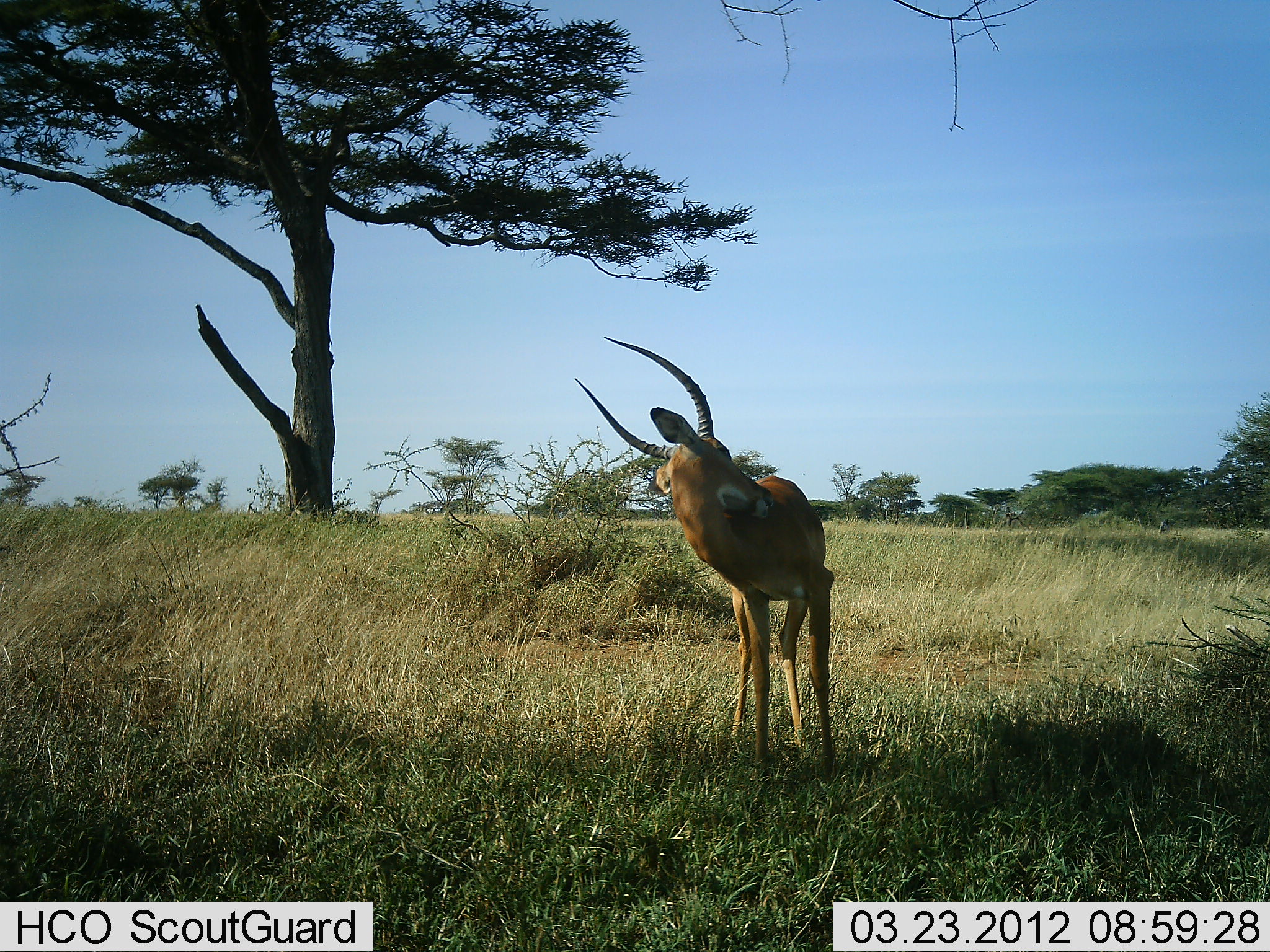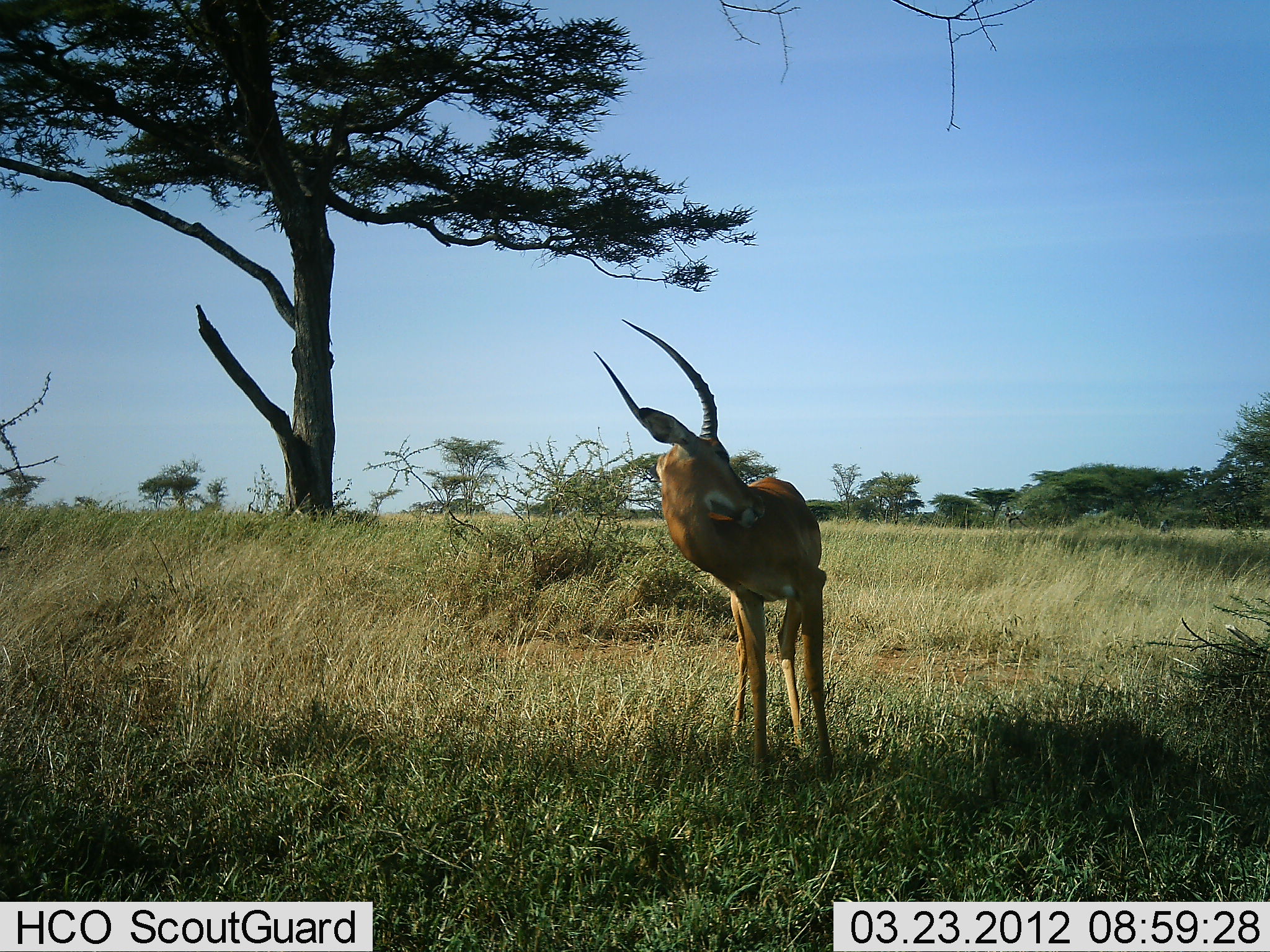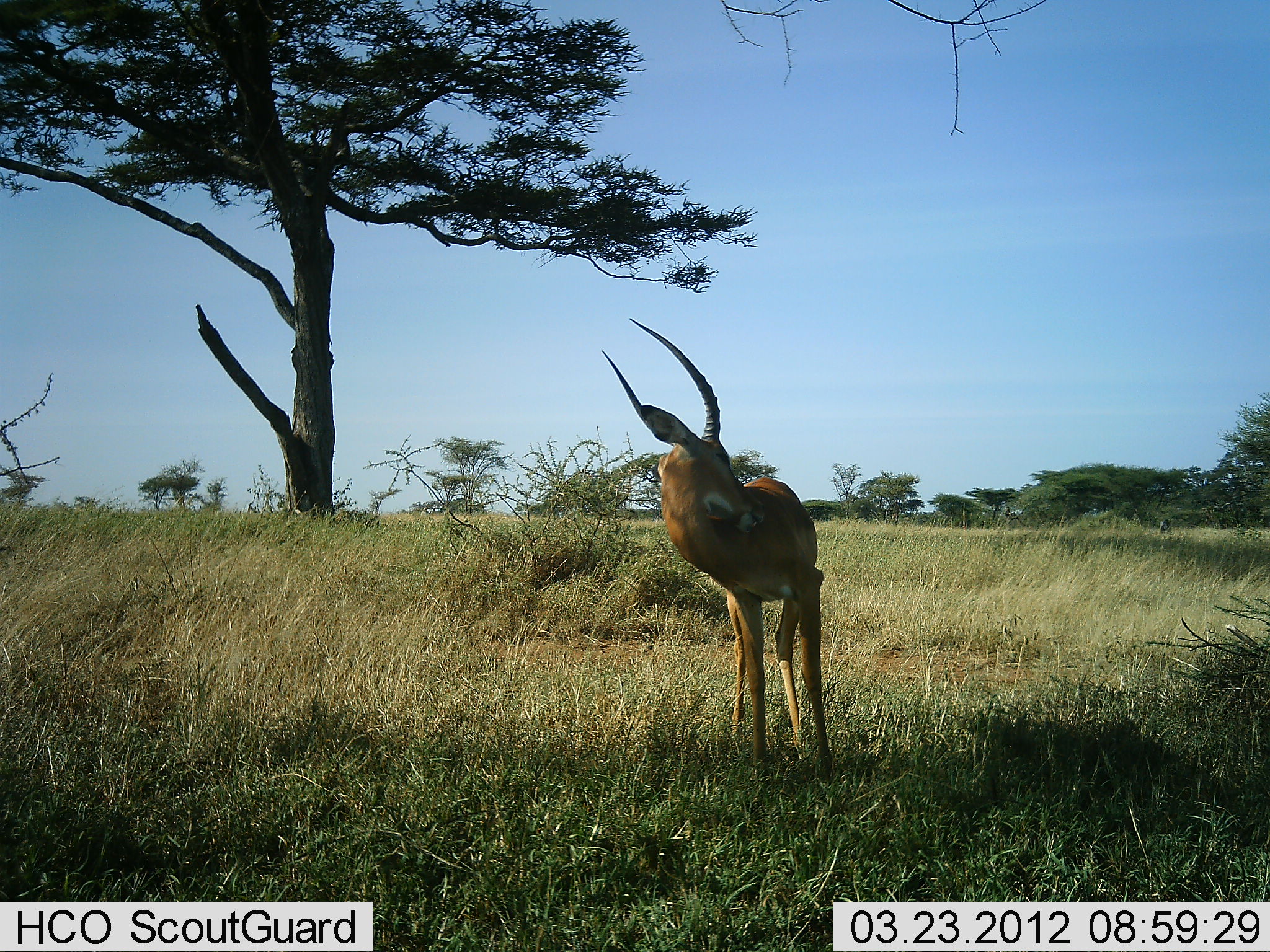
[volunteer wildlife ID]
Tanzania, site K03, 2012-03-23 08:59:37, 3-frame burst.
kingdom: Animalia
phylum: Chordata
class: Mammalia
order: Artiodactyla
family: Bovidae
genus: Aepyceros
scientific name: Aepyceros melampus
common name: impala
Impala (Aepyceros melampus), count 1. Behavior (volunteer vote fractions): standing 100%, resting 0%, moving 0%, interacting 0%. Young present (vote fraction): 0%. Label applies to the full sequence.